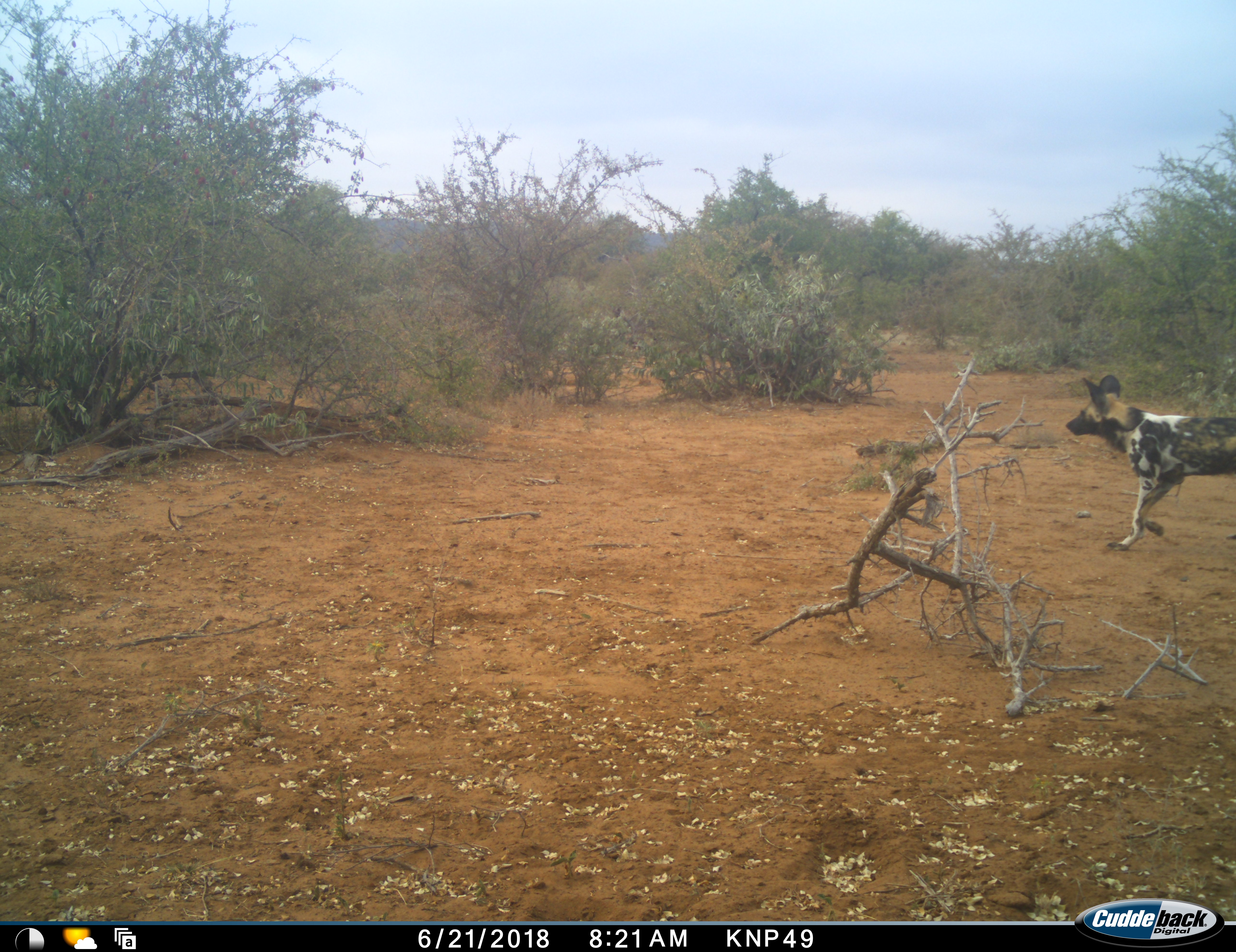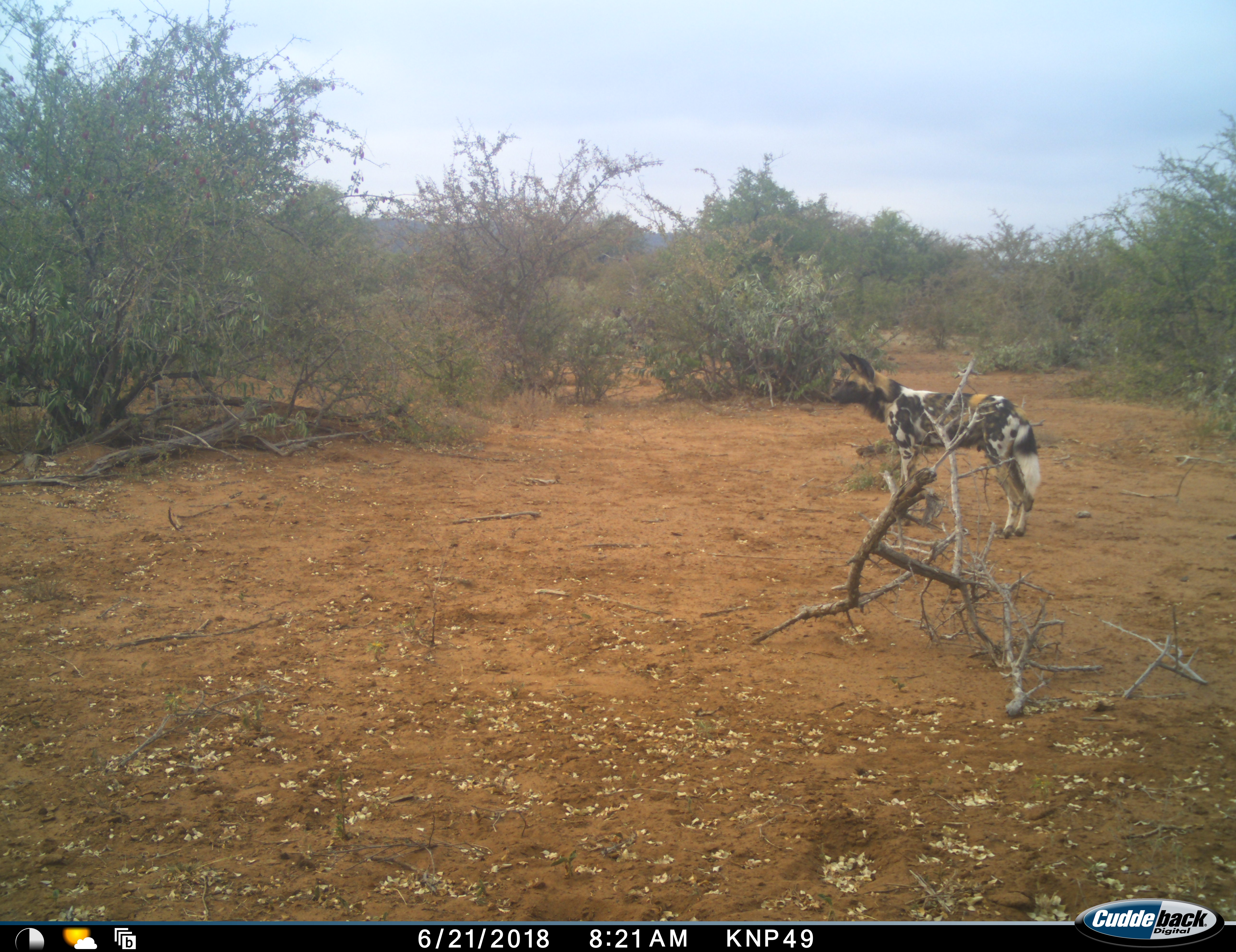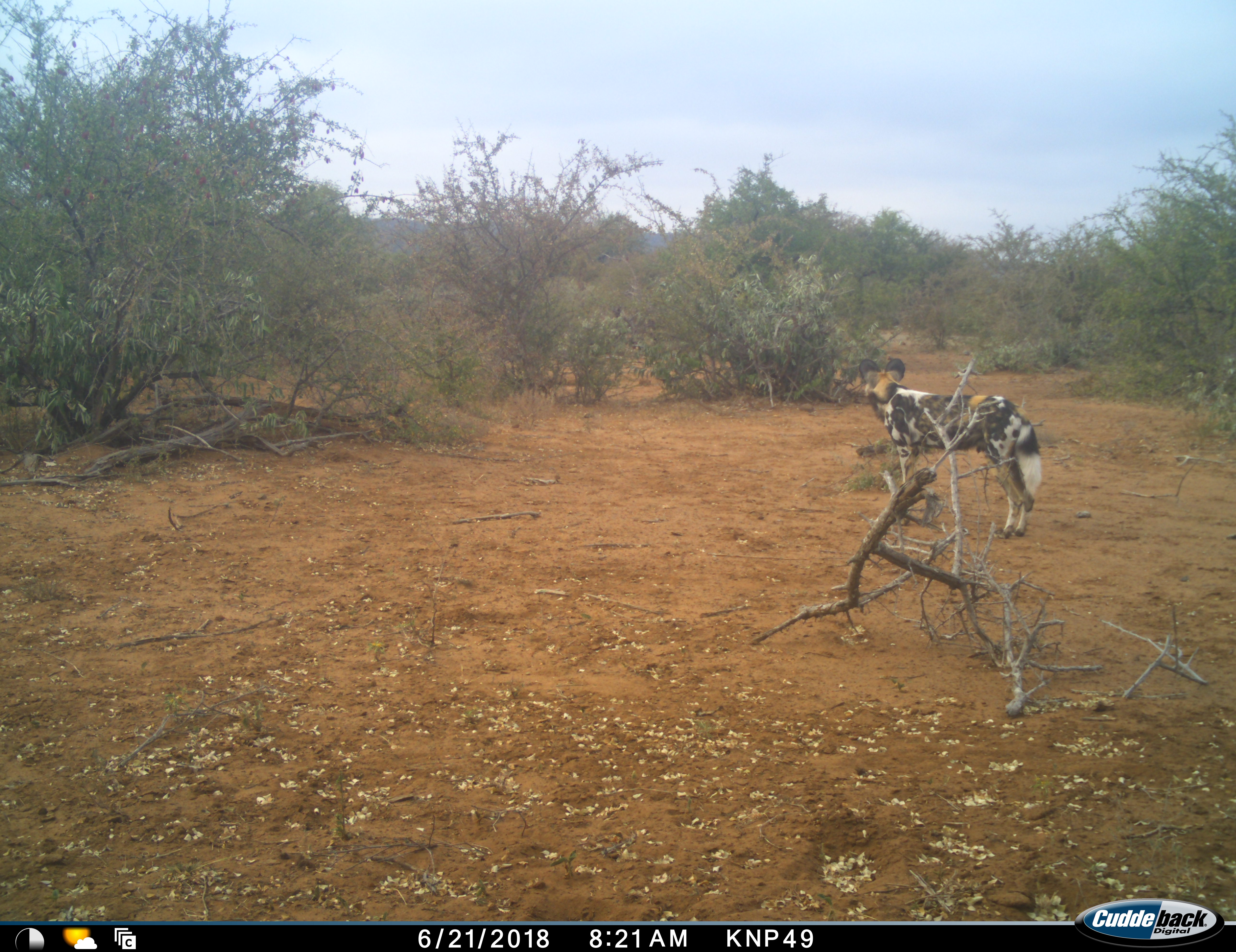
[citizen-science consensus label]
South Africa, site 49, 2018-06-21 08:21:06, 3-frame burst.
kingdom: Animalia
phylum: Chordata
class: Mammalia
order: Carnivora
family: Canidae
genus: Lycaon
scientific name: Lycaon pictus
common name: african wild dog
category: wilddog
Wilddog (african wild dog) (Lycaon pictus), count 1. Behavior (volunteer vote fractions): standing 33%, resting 0%, moving 100%, interacting 0%. Young present (vote fraction): 0%. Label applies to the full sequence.